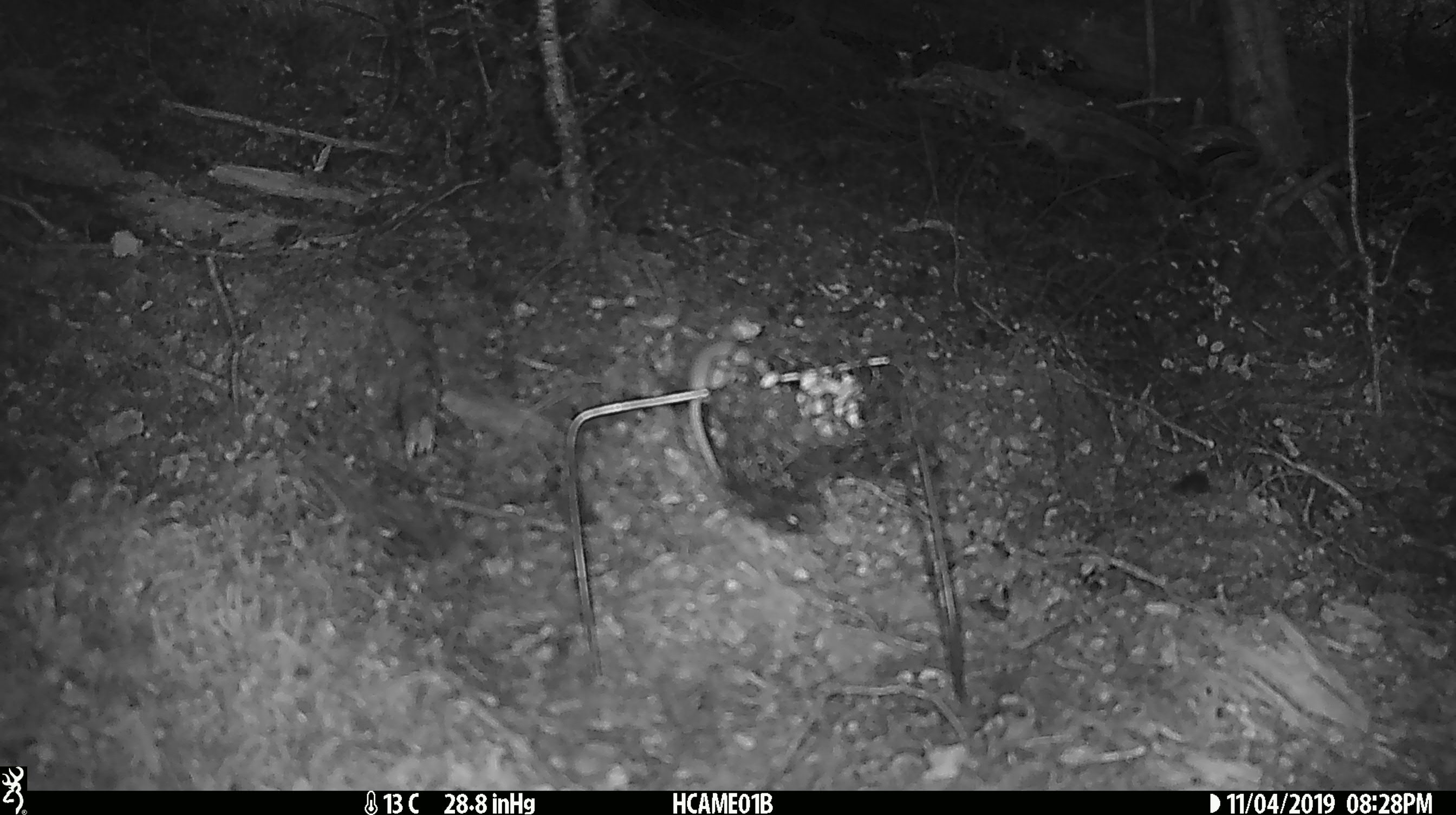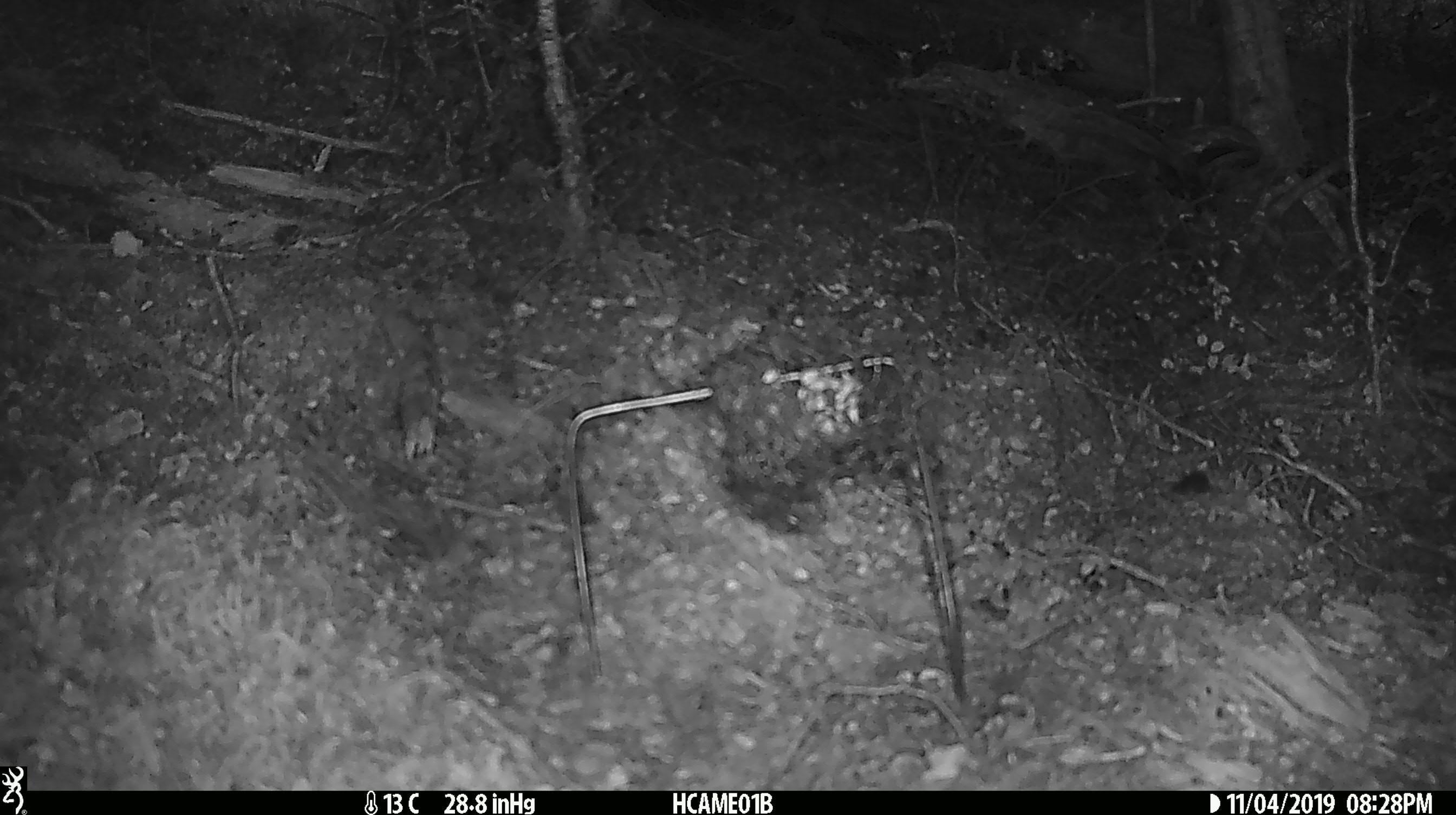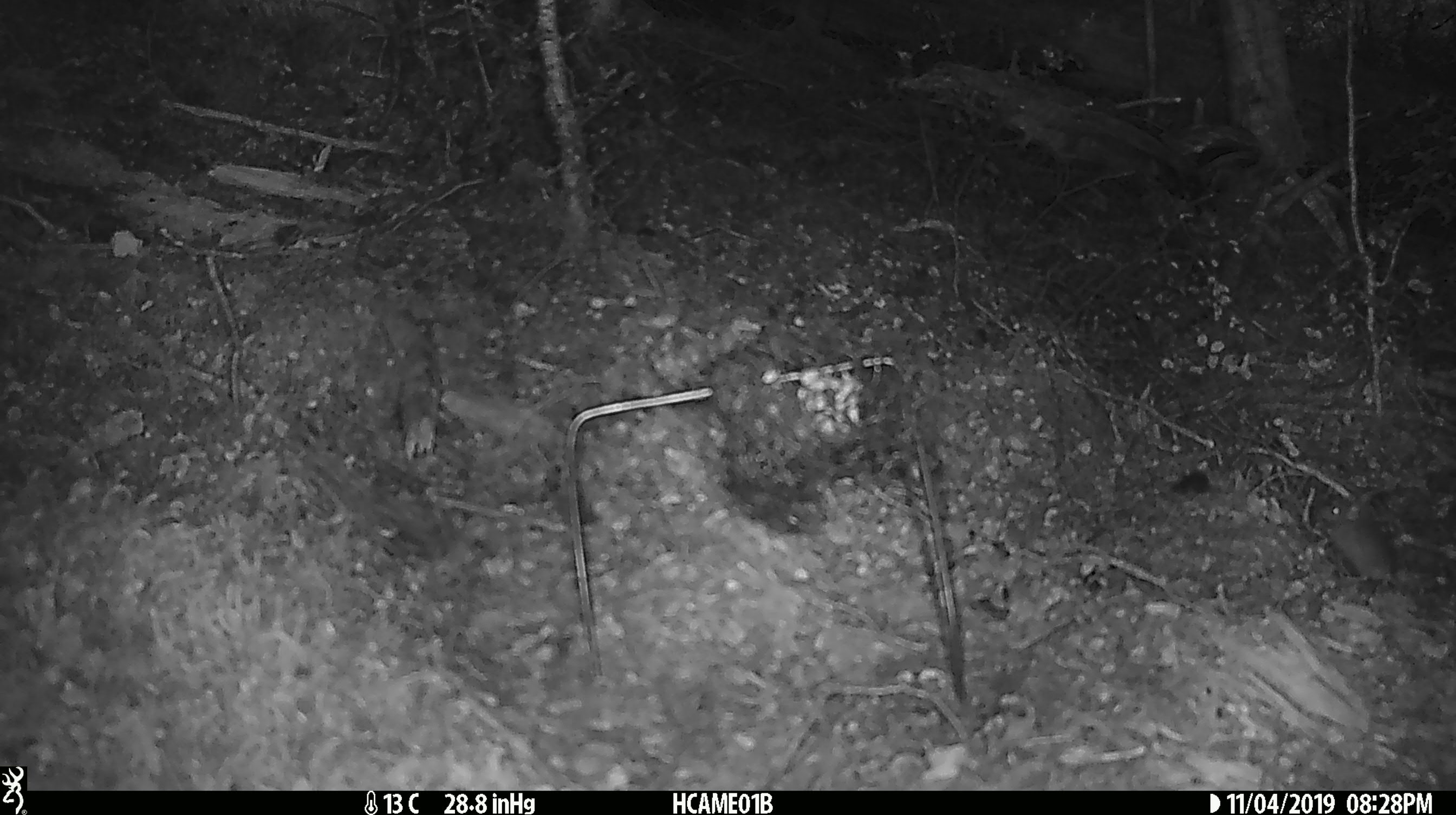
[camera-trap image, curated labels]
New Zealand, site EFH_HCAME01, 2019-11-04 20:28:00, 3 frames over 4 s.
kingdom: Animalia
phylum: Chordata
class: Mammalia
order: Rodentia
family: Muridae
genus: Mus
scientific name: Mus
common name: mouse